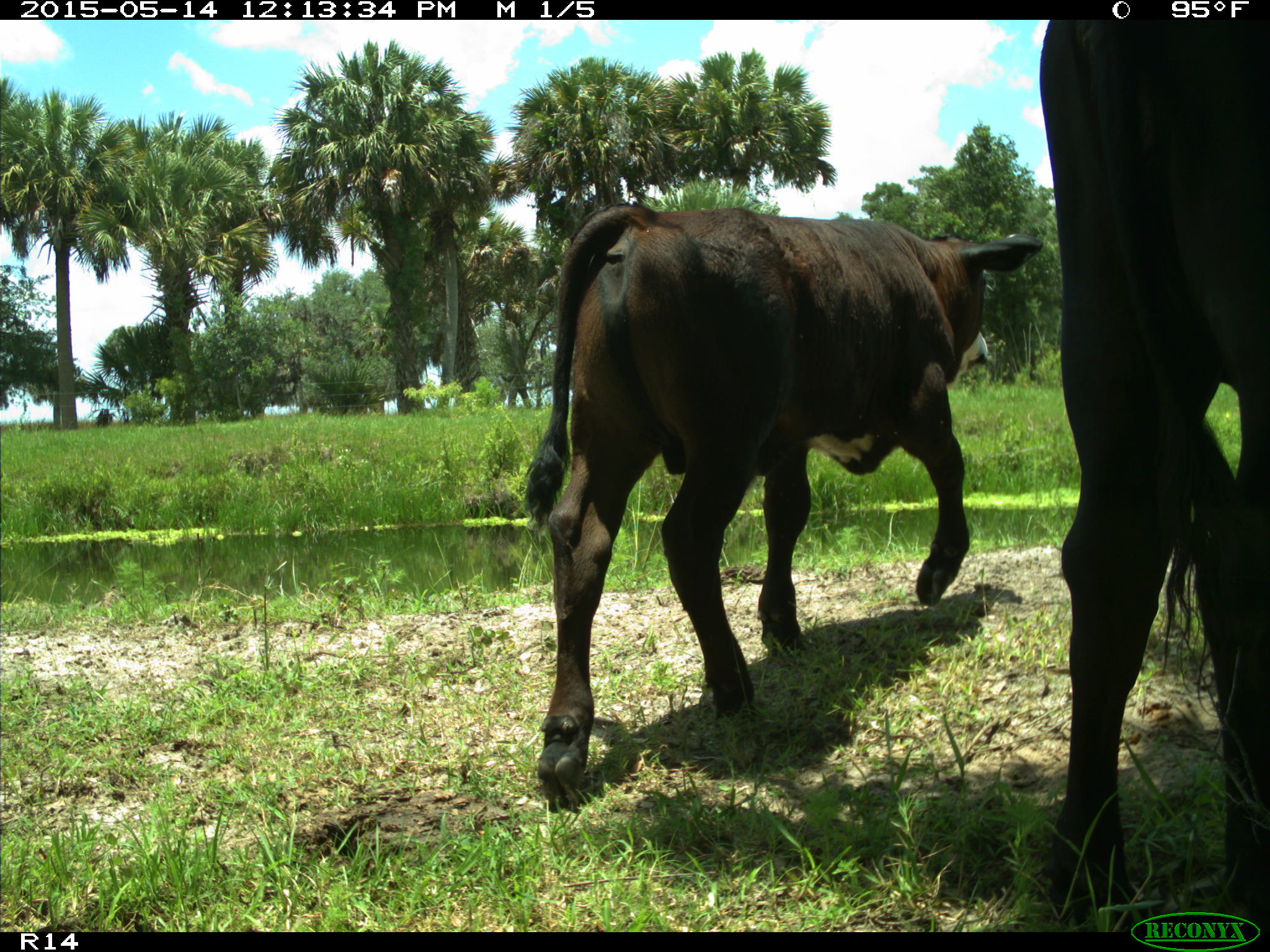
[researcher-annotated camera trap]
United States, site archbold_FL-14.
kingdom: Animalia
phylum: Chordata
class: Mammalia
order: Artiodactyla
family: Bovidae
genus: Bos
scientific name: Bos taurus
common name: domestic cow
Bos taurus (domestic cow).